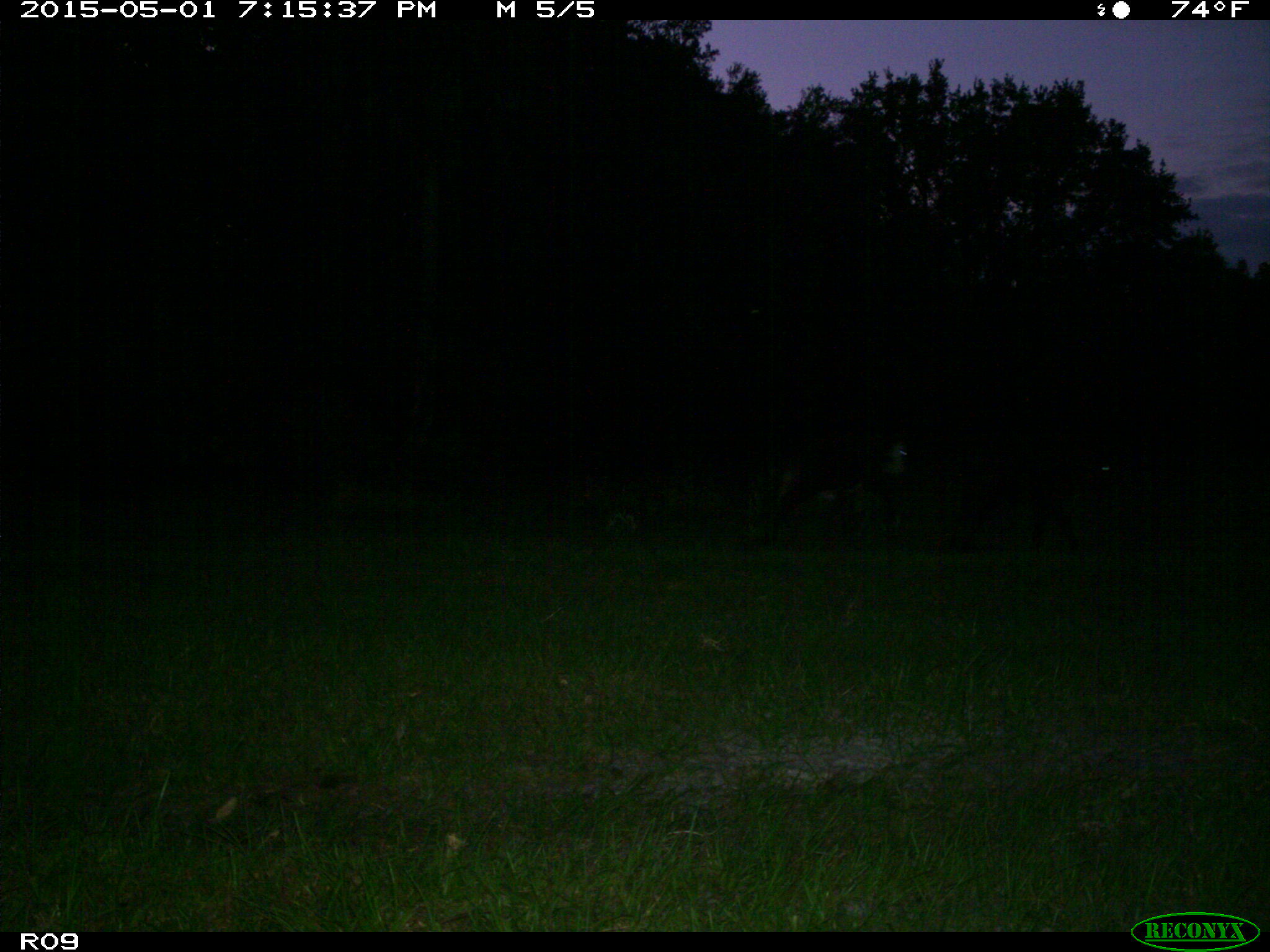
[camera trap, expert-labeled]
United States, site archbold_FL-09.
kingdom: Animalia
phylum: Chordata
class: Mammalia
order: Artiodactyla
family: Bovidae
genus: Bos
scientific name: Bos taurus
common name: domestic cow